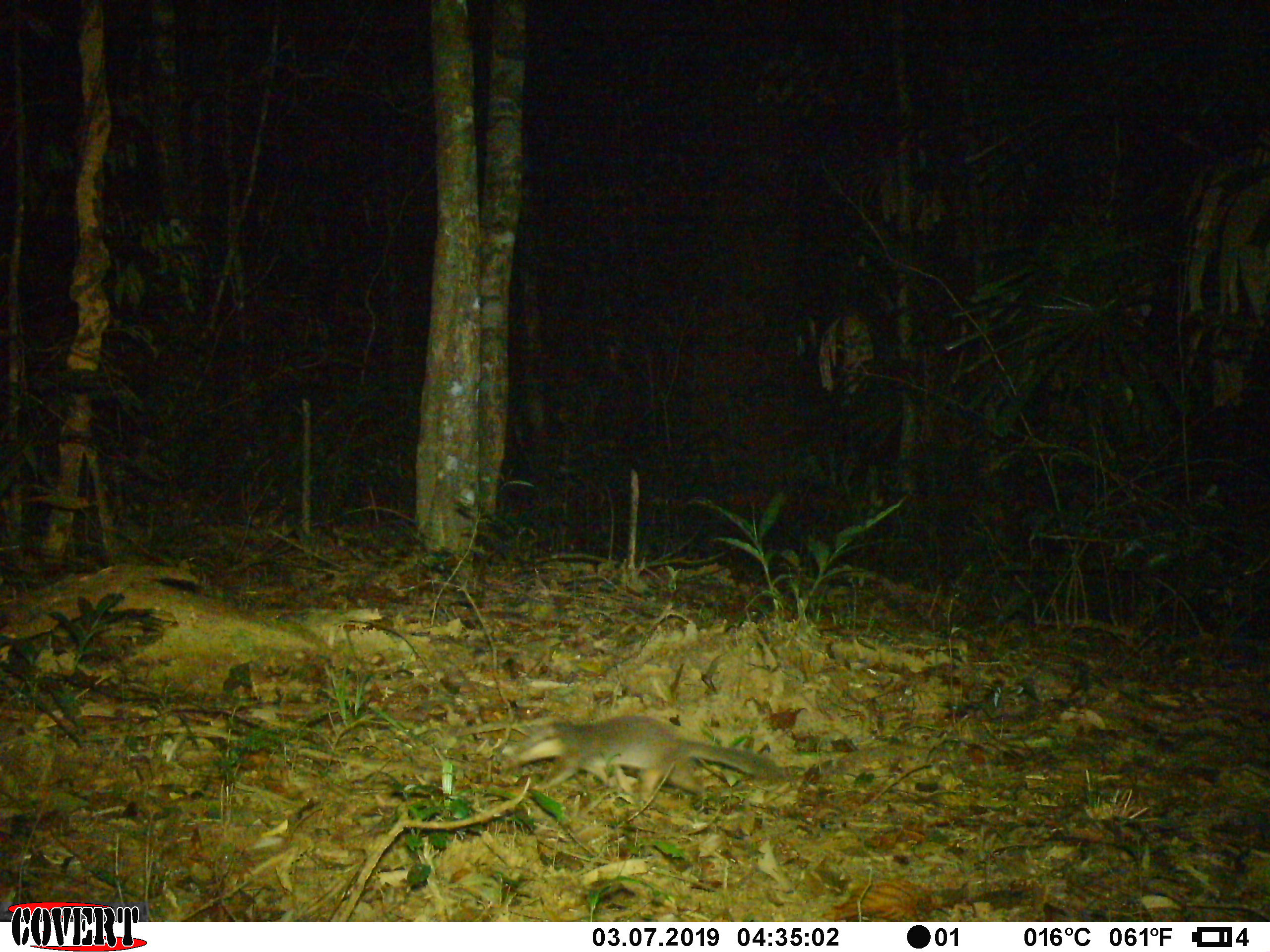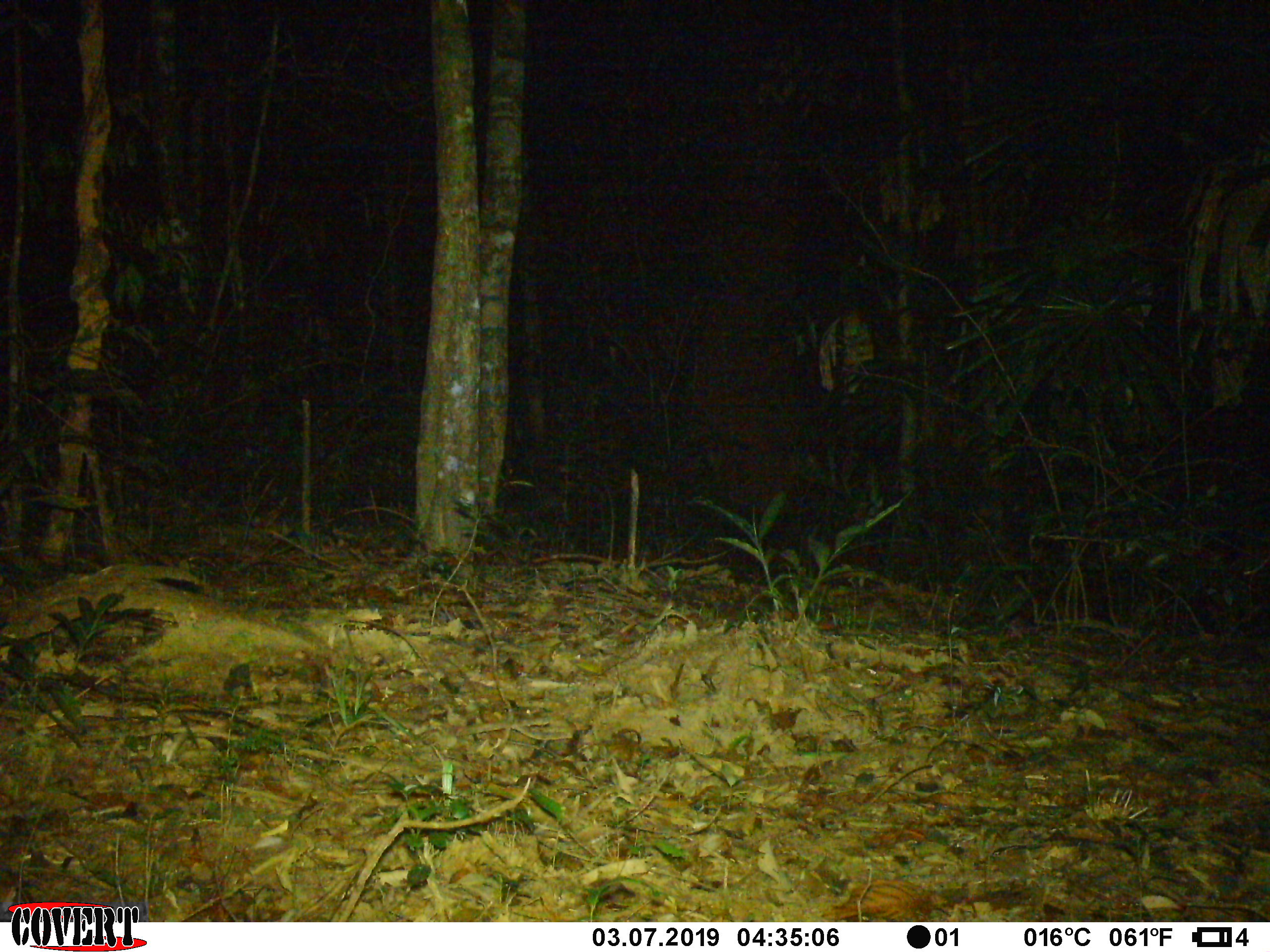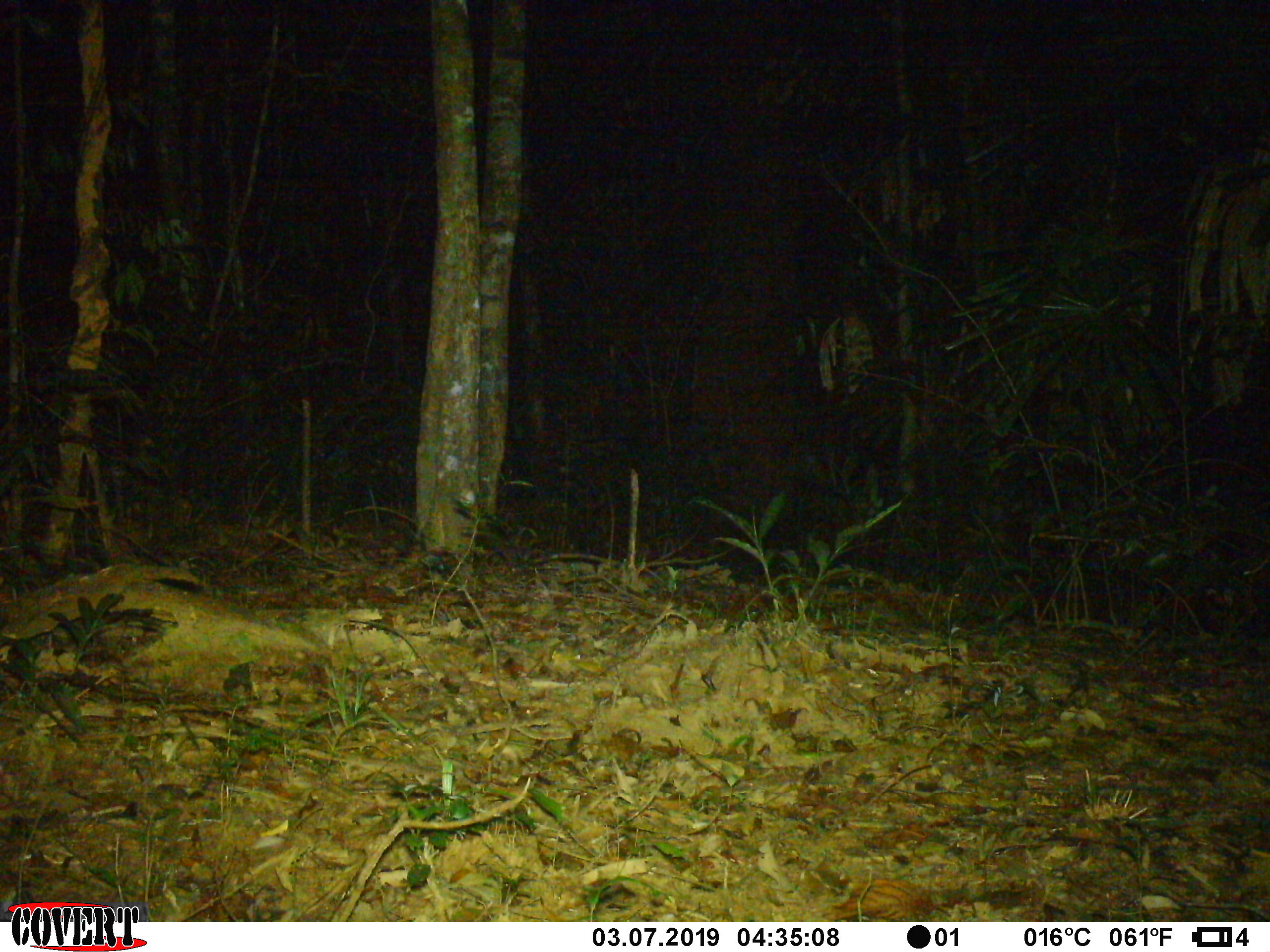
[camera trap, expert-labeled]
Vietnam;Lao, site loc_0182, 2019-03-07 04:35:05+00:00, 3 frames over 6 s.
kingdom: Animalia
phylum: Chordata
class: Mammalia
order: Carnivora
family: Mustelidae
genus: Melogale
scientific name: Melogale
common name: ferret badger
Ferret badger (Melogale). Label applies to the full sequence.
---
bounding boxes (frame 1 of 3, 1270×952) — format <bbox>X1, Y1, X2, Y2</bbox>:
ferret badger: <bbox>501, 715, 780, 805</bbox>